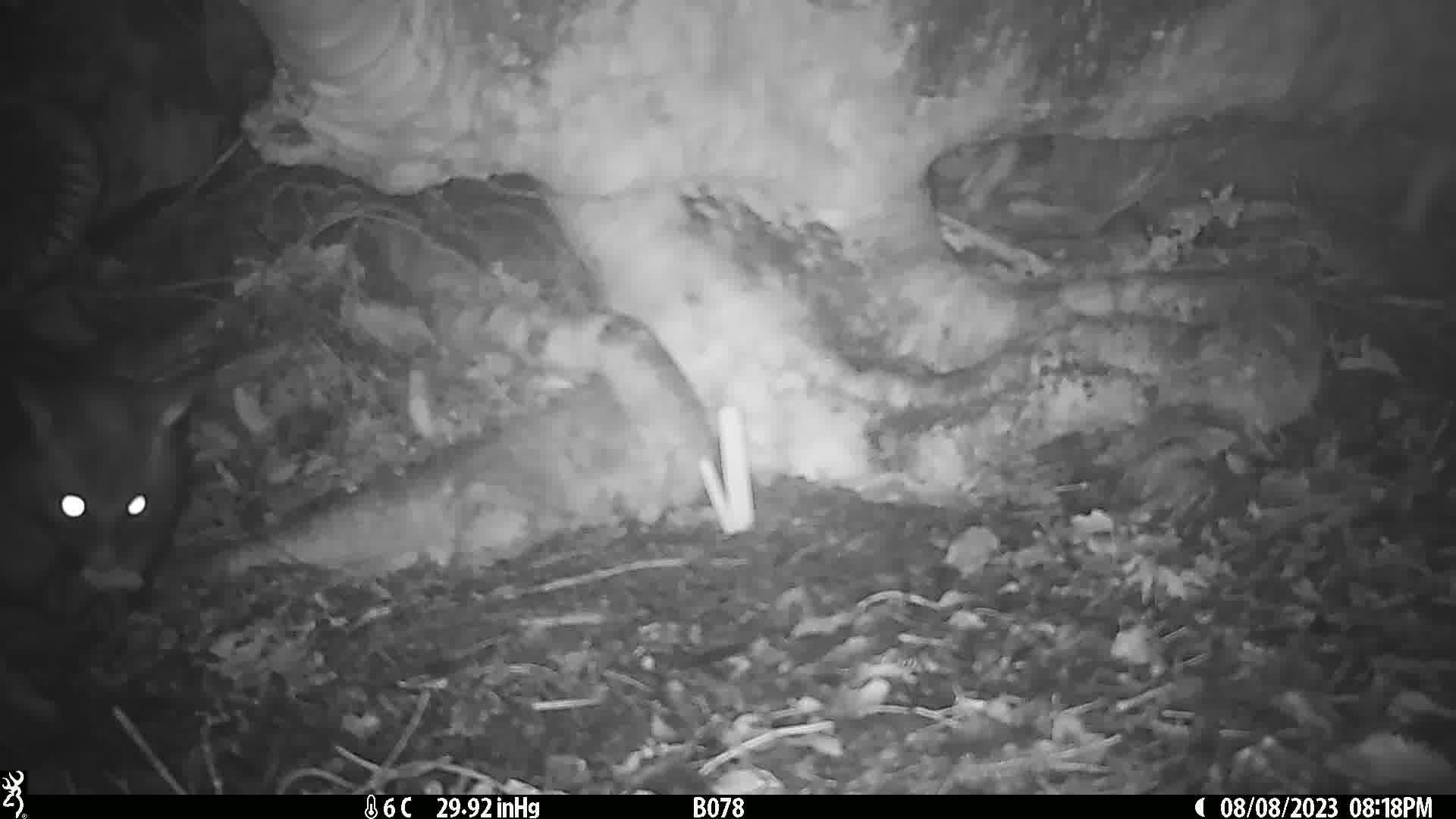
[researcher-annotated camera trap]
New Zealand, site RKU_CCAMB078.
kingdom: Animalia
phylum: Chordata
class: Mammalia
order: Diprotodontia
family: Phalangeridae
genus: Trichosurus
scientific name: Trichosurus vulpecula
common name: common brushtail possum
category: possum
Possum (common brushtail possum) (Trichosurus vulpecula).